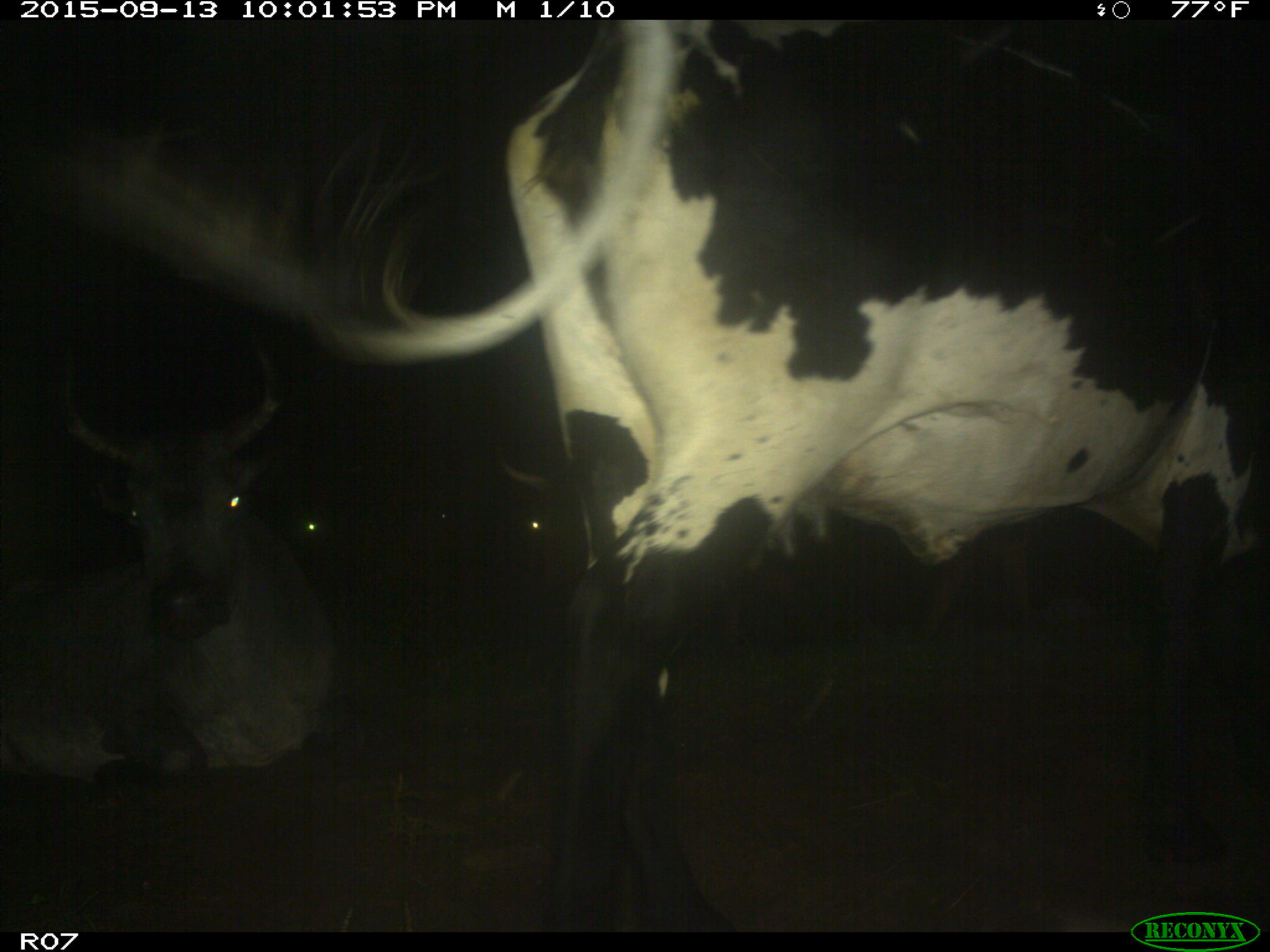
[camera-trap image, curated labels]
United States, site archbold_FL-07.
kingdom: Animalia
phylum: Chordata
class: Mammalia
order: Artiodactyla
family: Bovidae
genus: Bos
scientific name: Bos taurus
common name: domestic cow